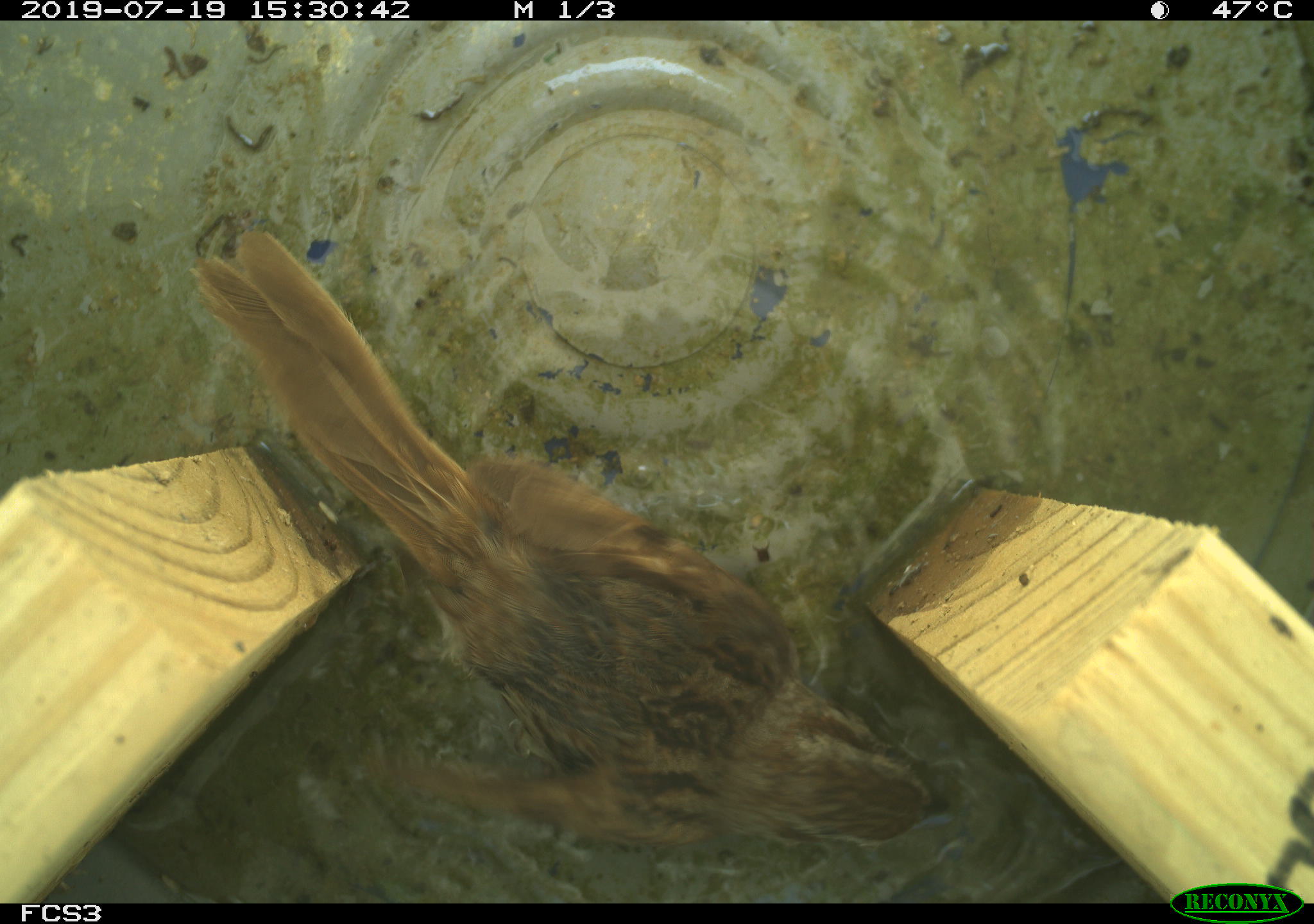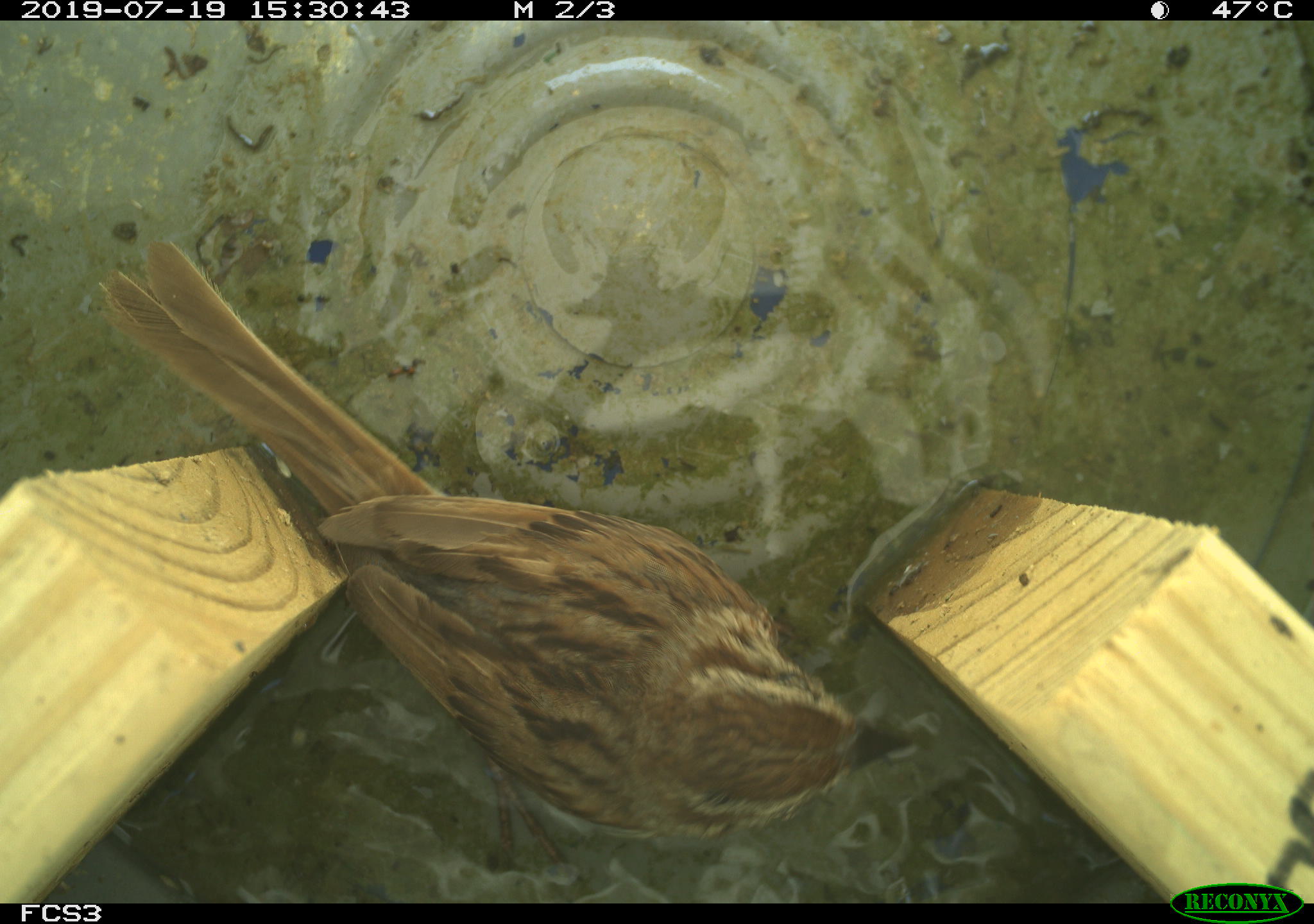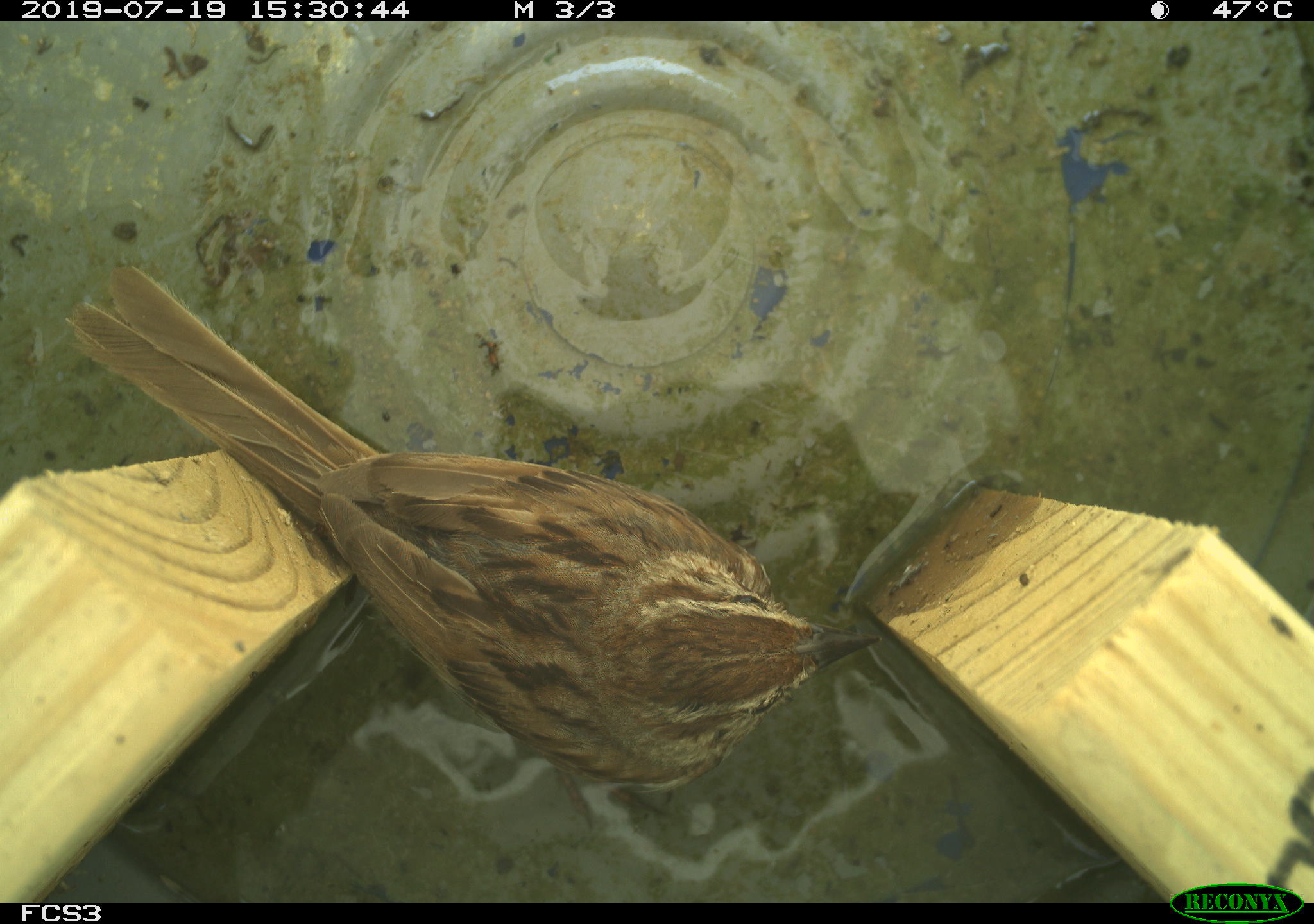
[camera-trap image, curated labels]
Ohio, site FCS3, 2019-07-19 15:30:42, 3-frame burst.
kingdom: Animalia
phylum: Chordata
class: Aves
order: Passeriformes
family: Passerellidae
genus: Melospiza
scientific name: Melospiza melodia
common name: song sparrow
Song sparrow (Melospiza melodia).